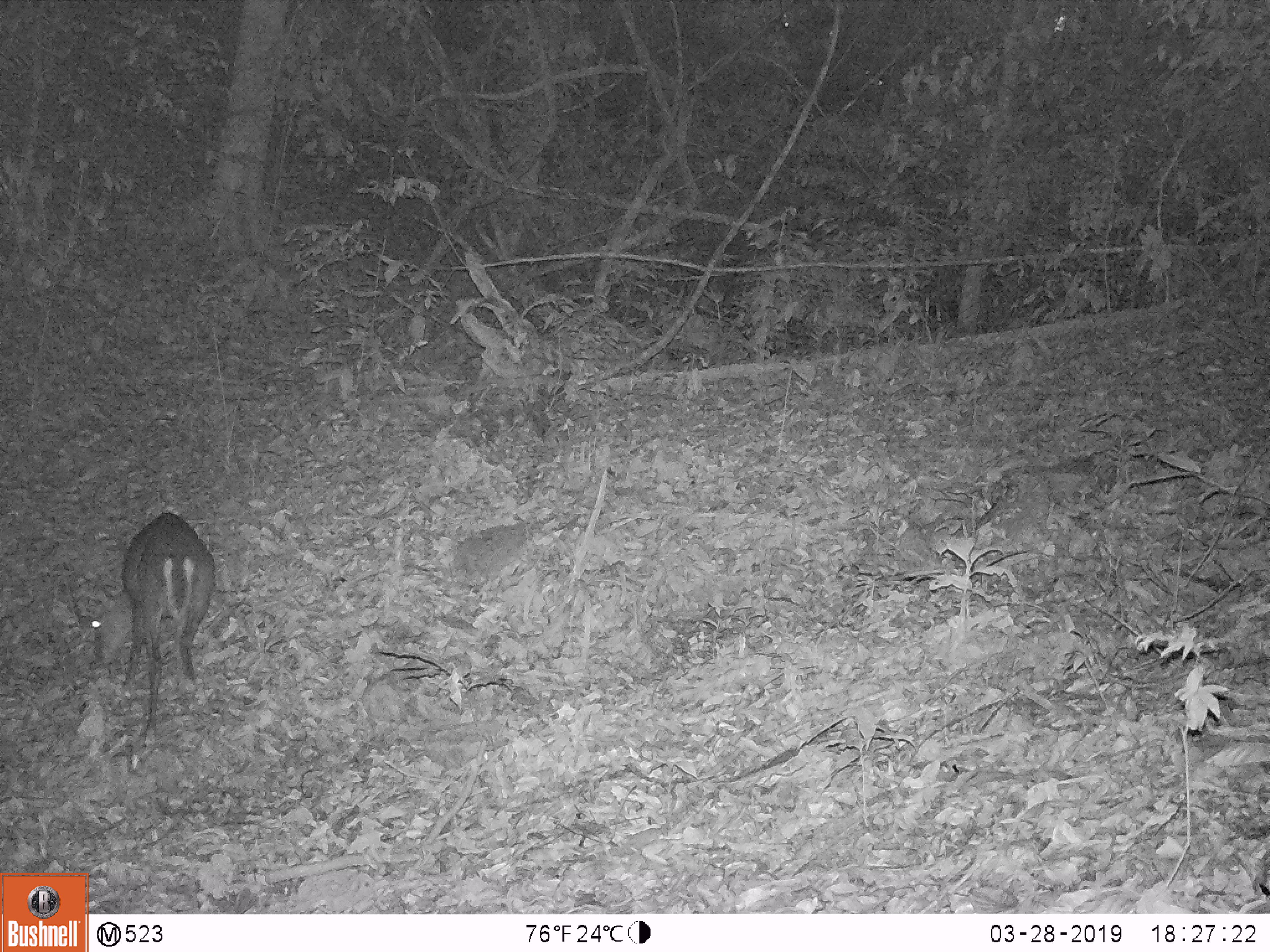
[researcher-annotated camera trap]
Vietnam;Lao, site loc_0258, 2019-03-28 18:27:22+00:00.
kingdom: Animalia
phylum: Chordata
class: Mammalia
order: Artiodactyla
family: Cervidae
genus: Muntiacus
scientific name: Muntiacus rooseveltorum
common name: roosevelt's muntjac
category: roosevelts muntjac group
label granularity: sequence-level